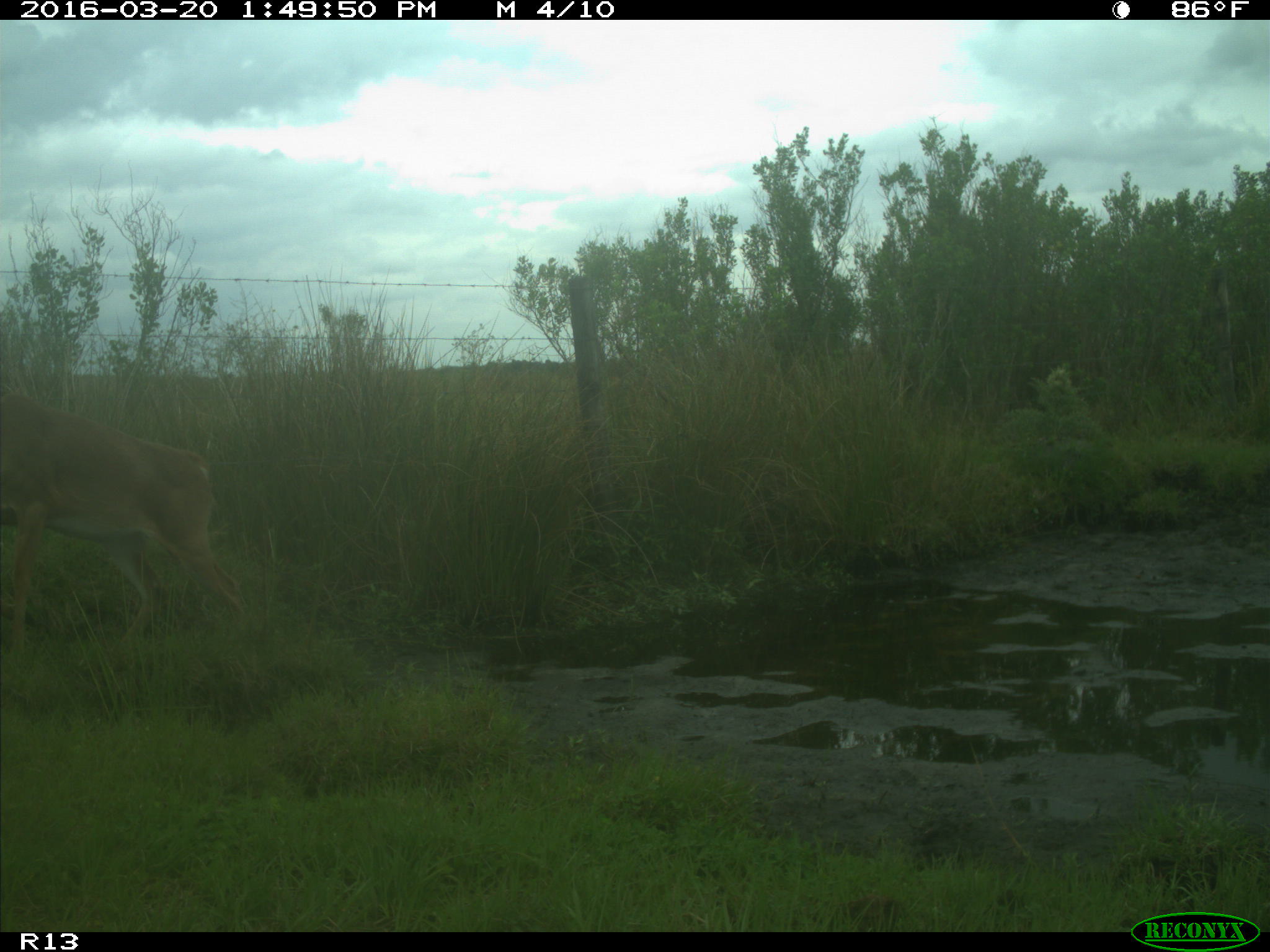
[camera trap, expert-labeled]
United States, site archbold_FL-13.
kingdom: Animalia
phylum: Chordata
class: Mammalia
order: Artiodactyla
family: Cervidae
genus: Odocoileus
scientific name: Odocoileus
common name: deer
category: unidentified deer